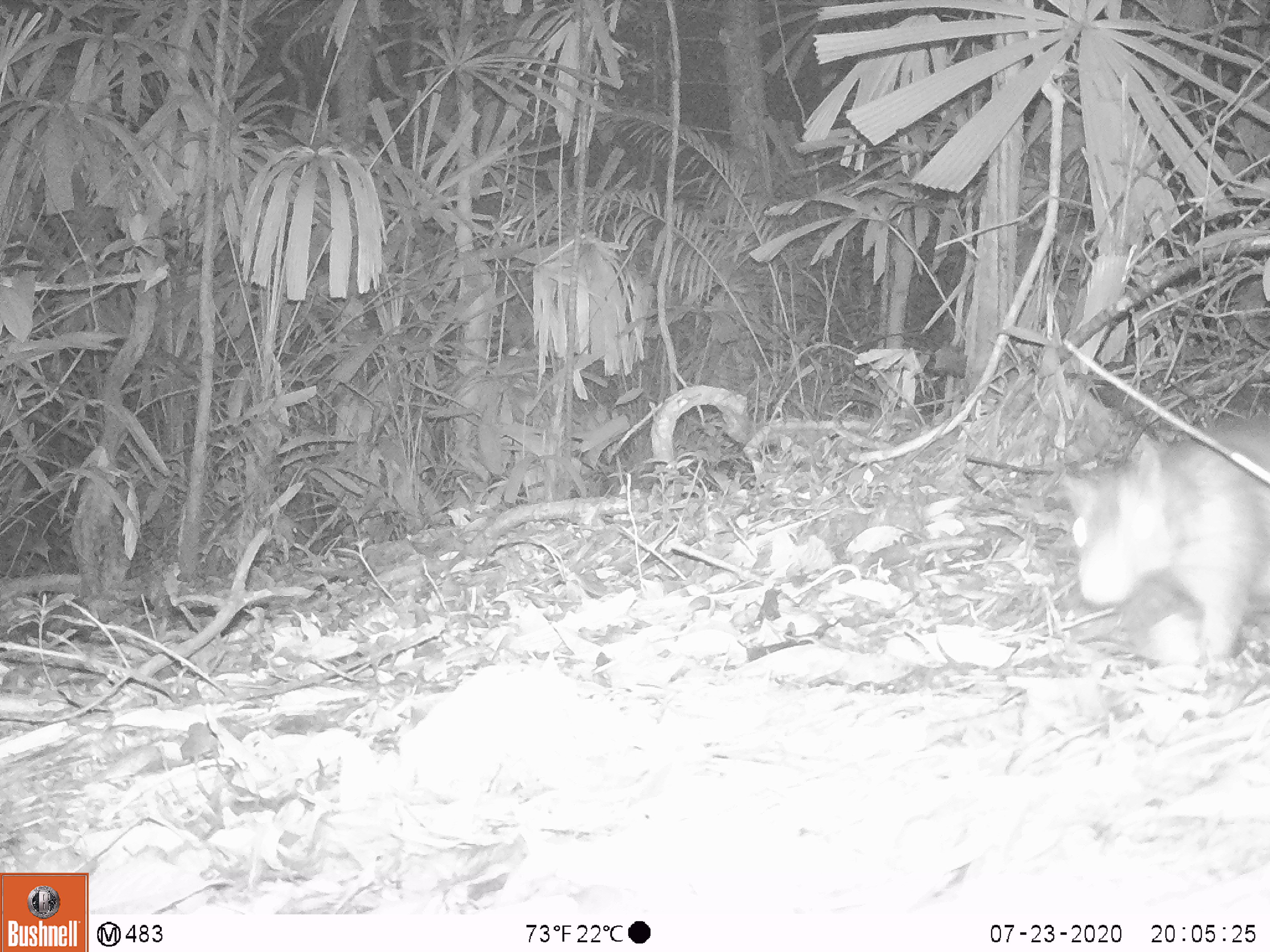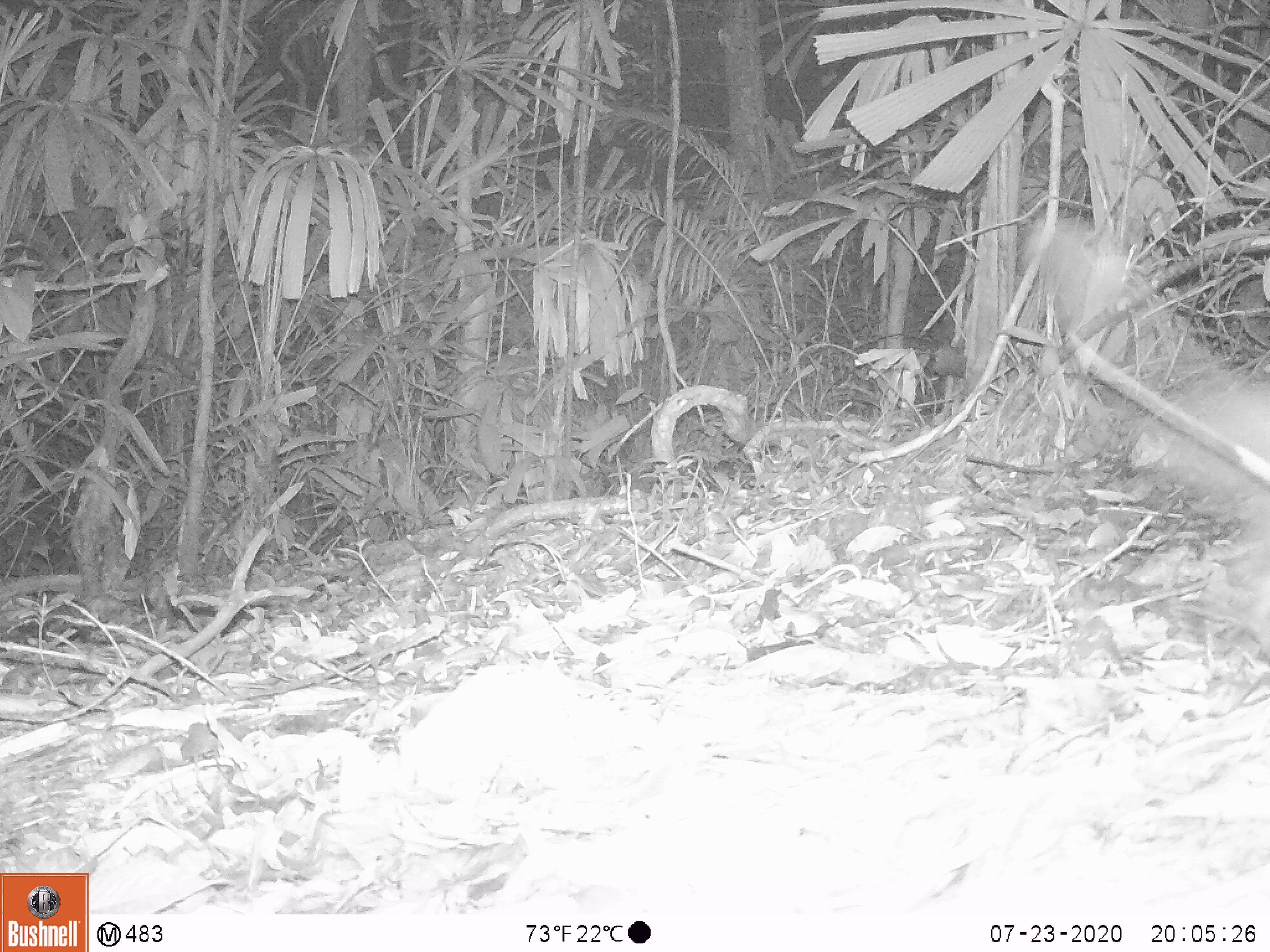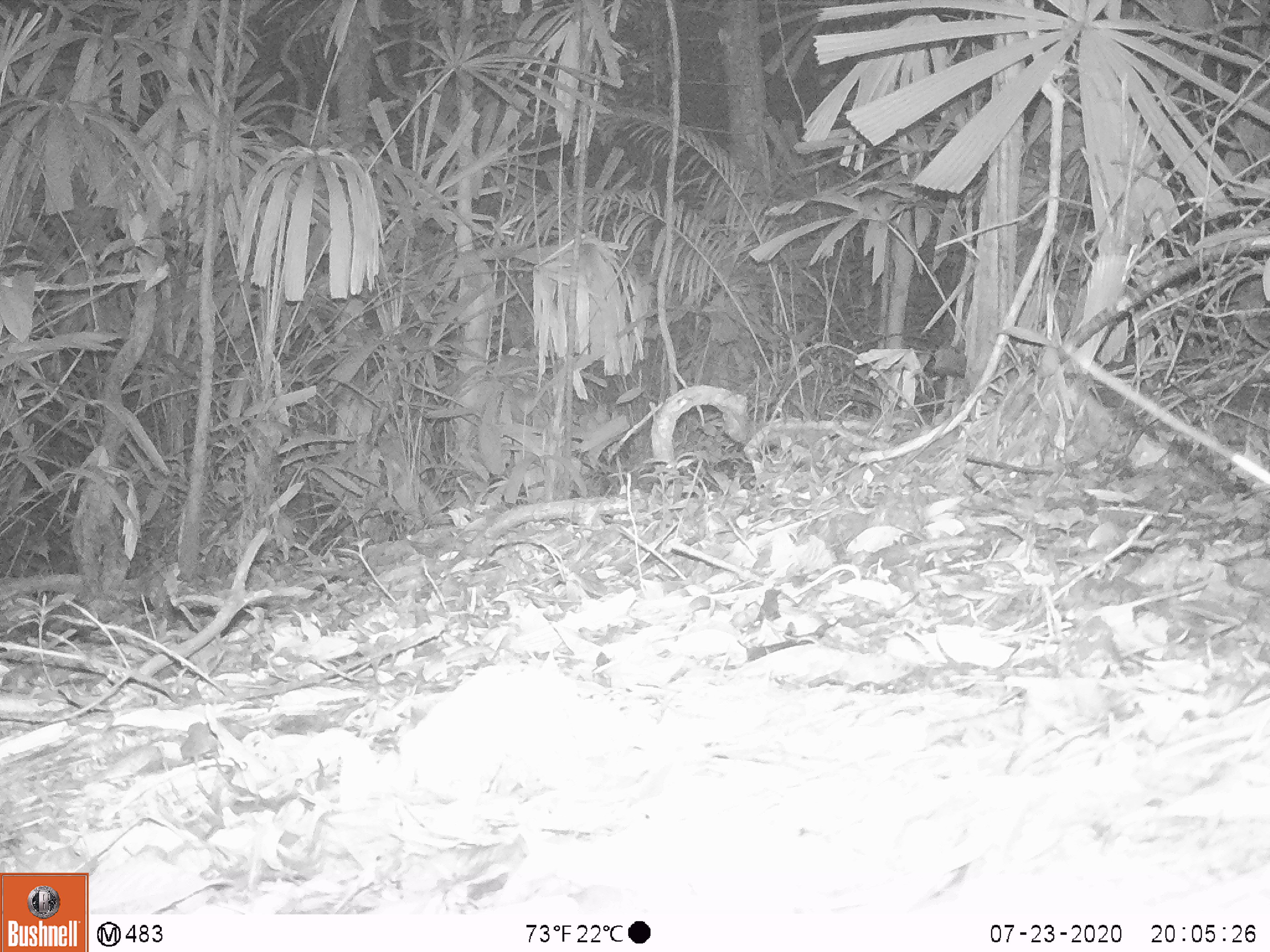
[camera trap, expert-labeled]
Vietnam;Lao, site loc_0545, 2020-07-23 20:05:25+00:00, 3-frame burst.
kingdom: Animalia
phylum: Chordata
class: Mammalia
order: Rodentia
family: Hystricidae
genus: Atherurus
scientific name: Atherurus macrourus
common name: asiatic brush-tailed porcupine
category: asiatic brush tailed porcupine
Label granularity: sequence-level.